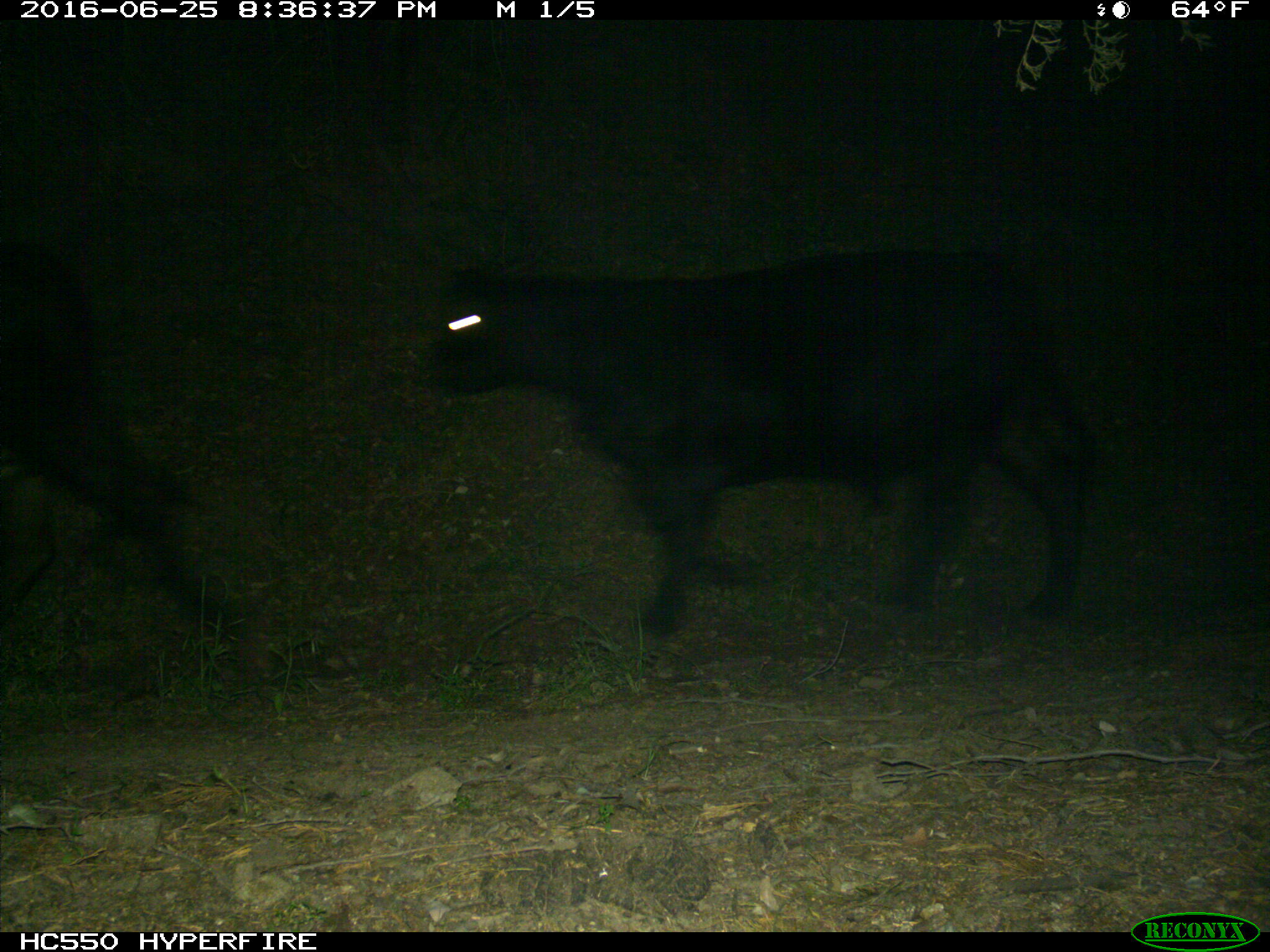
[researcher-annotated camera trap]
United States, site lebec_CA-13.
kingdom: Animalia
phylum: Chordata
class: Mammalia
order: Artiodactyla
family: Bovidae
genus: Bos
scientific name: Bos taurus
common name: domestic cow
Bos taurus (domestic cow).